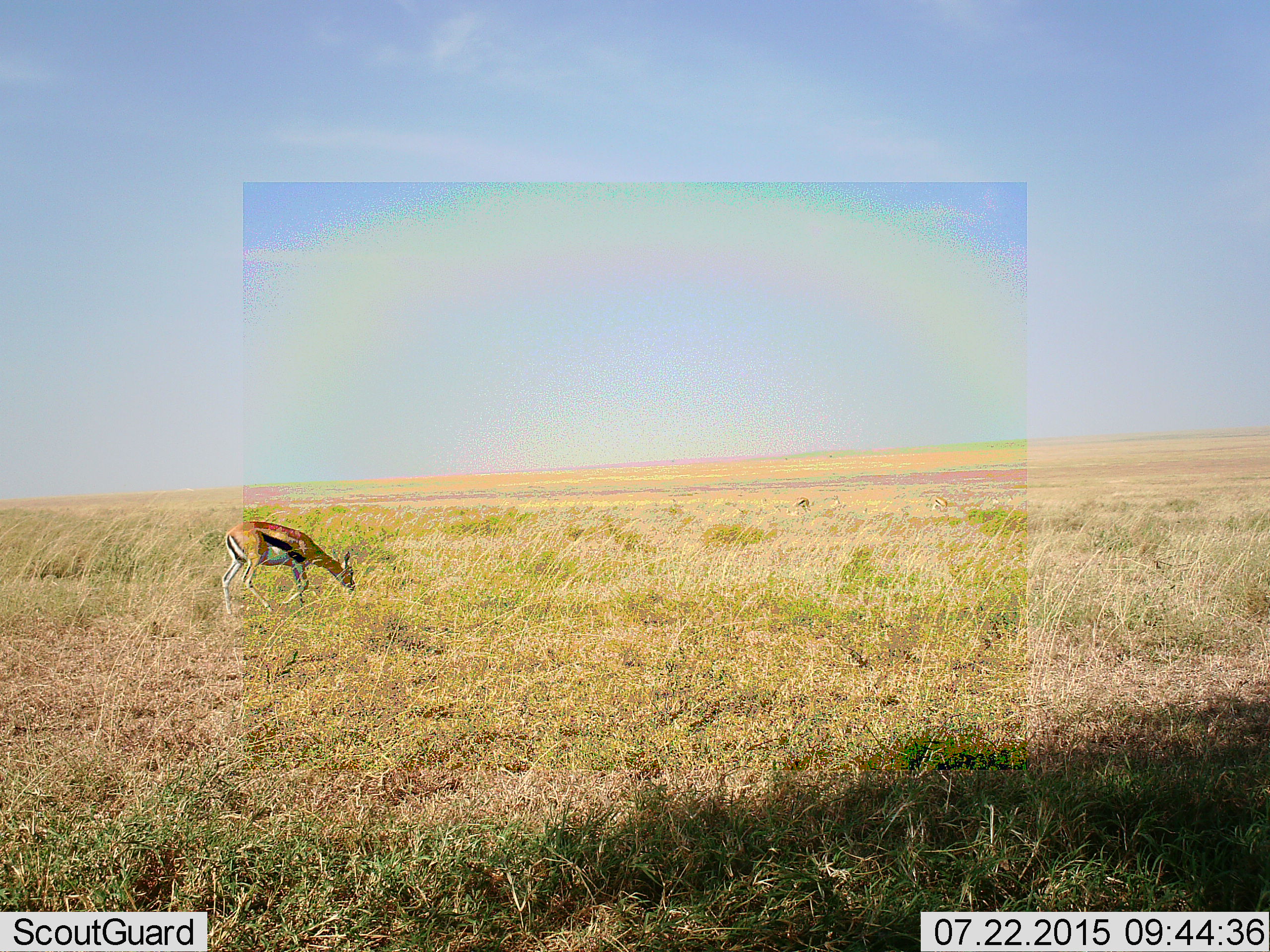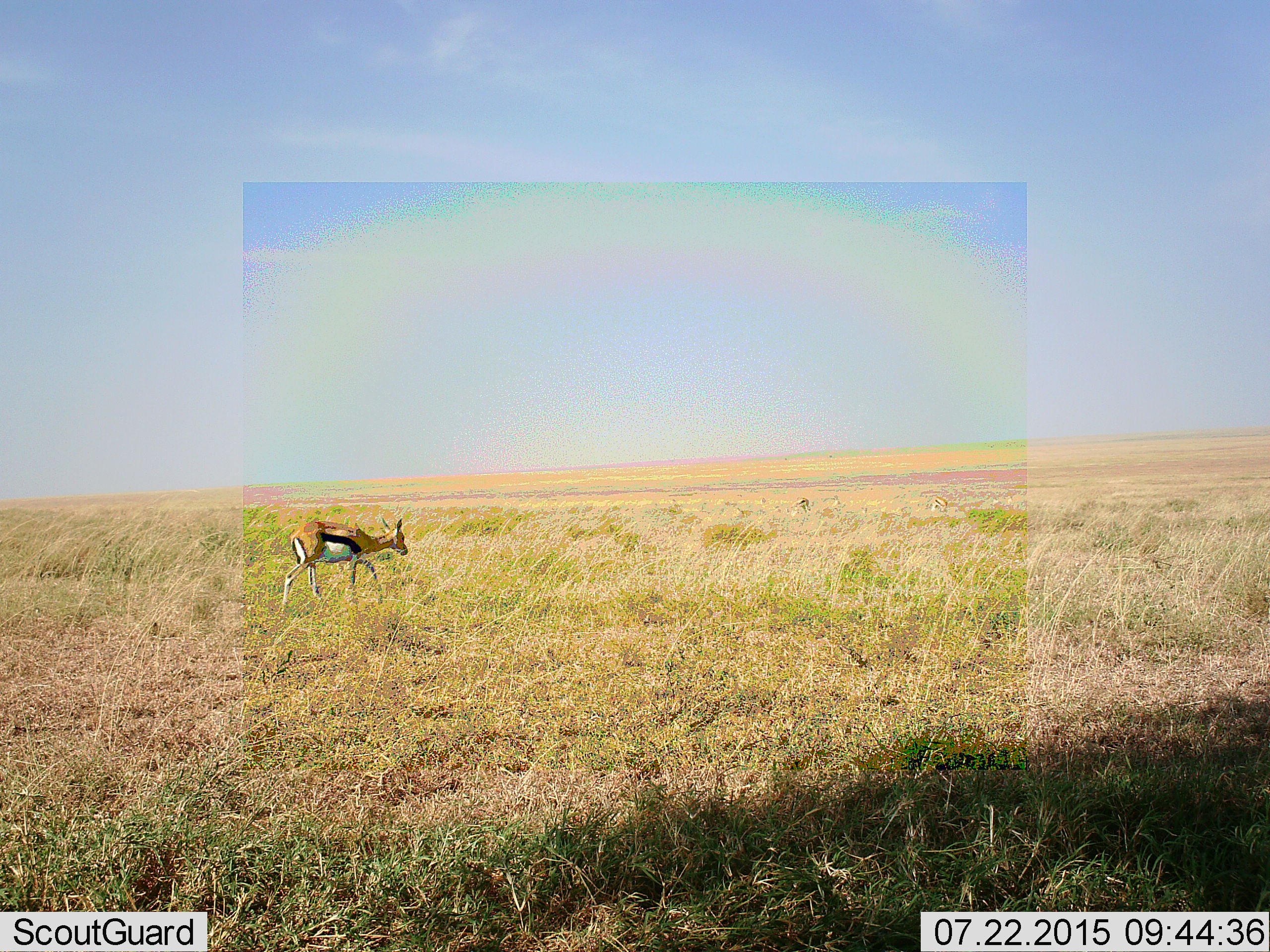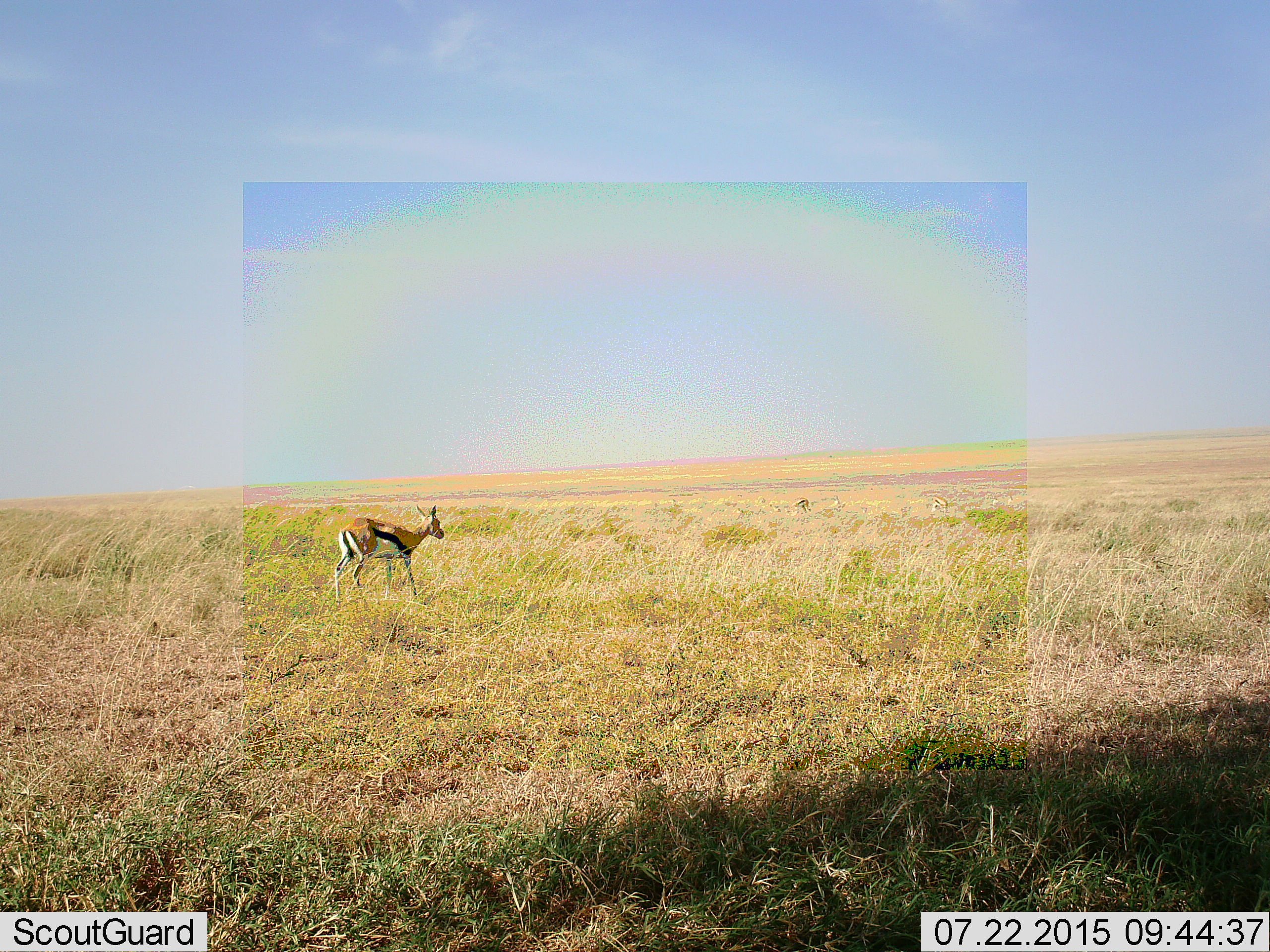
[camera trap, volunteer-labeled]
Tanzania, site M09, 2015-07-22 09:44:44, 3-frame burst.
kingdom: Animalia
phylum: Chordata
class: Mammalia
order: Artiodactyla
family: Bovidae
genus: Eudorcas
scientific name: Eudorcas thomsonii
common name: thomson's gazelle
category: gazellethomsons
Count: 1.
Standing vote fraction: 12%.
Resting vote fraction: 0%.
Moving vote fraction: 62%.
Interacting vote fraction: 0%.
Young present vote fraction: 0%.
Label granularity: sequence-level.